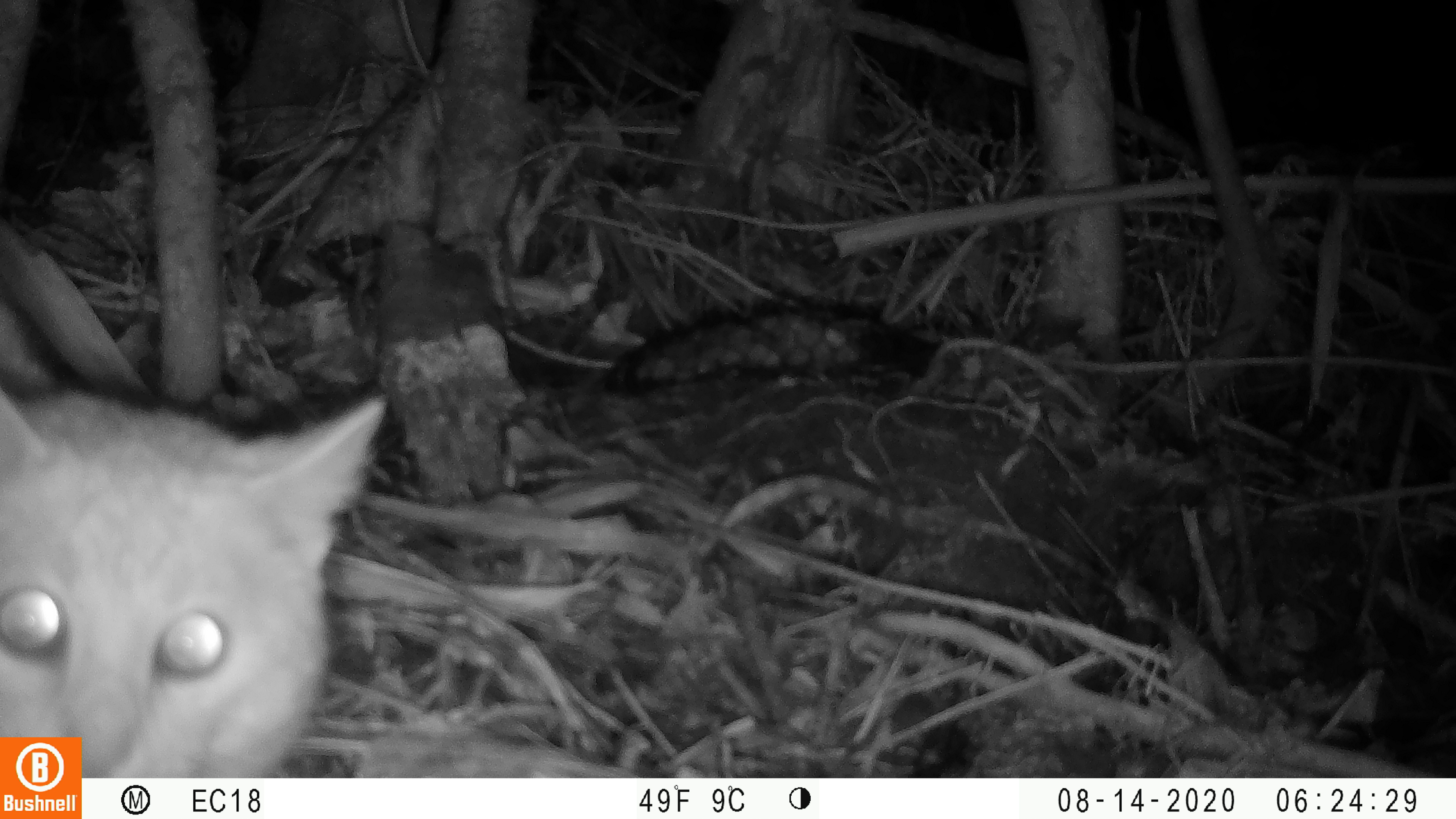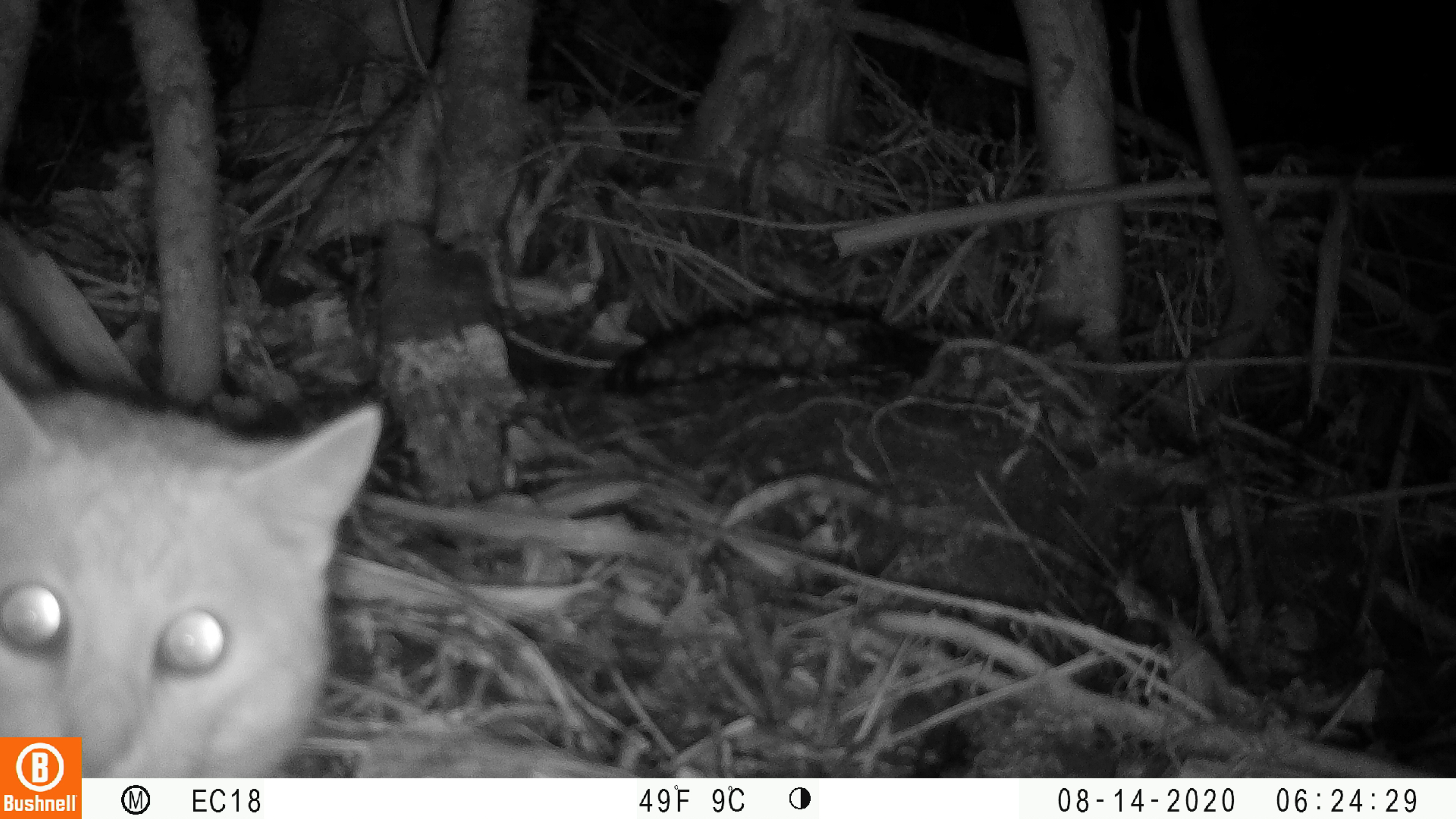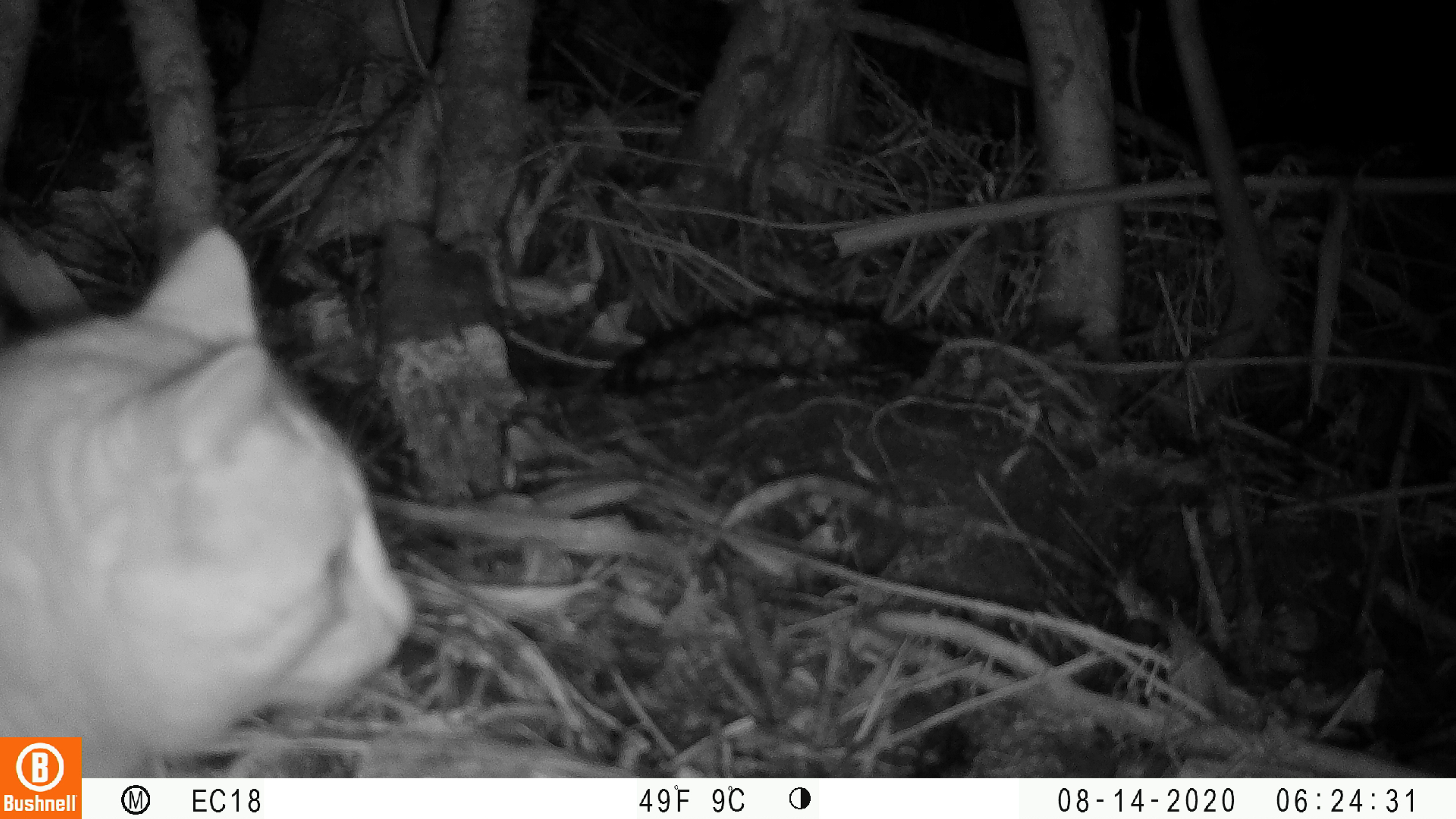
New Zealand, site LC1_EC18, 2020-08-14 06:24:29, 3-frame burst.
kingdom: Animalia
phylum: Chordata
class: Mammalia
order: Carnivora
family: Felidae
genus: Felis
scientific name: Felis catus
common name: domestic cat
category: cat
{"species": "cat (domestic cat) (Felis catus)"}